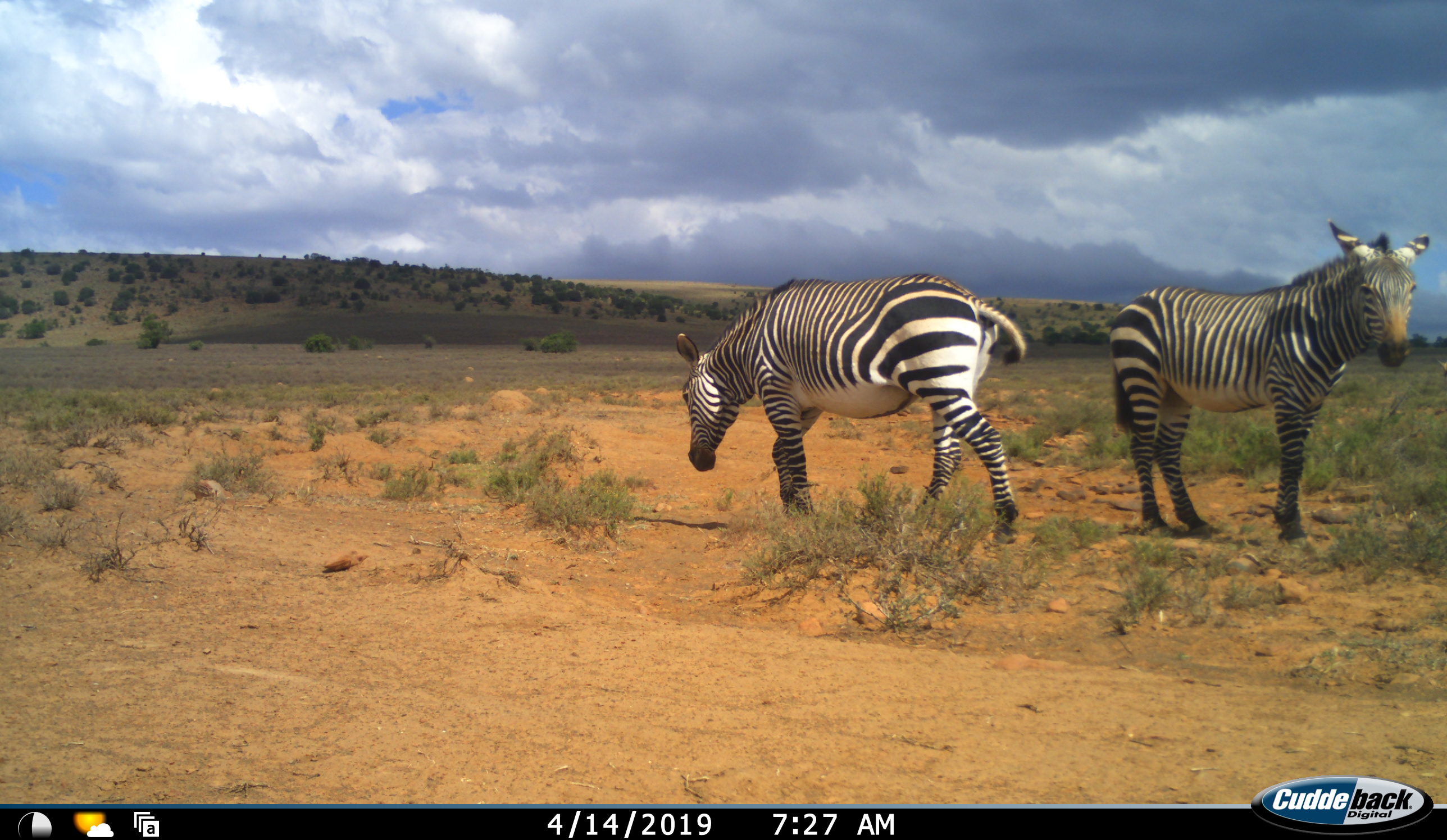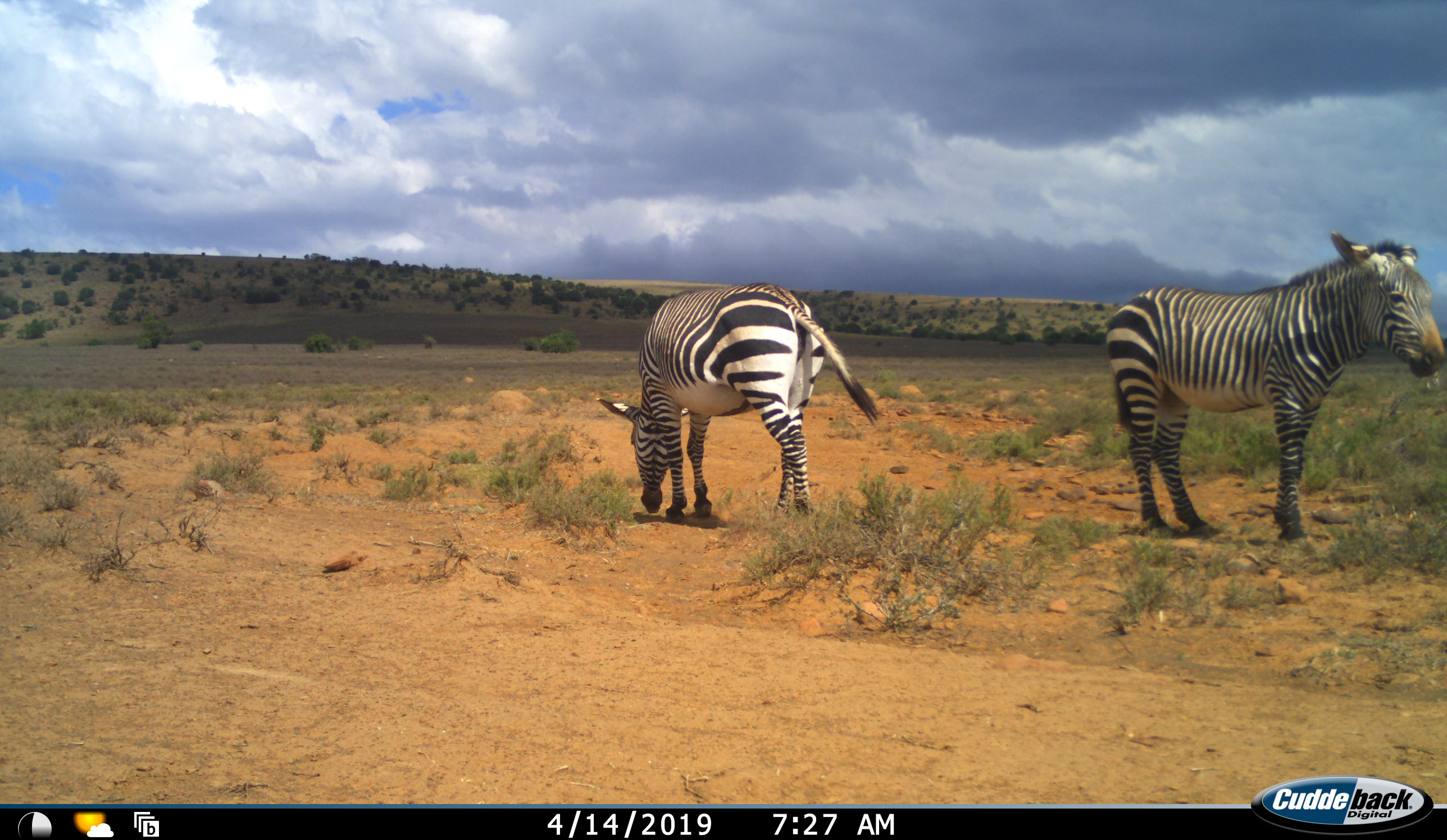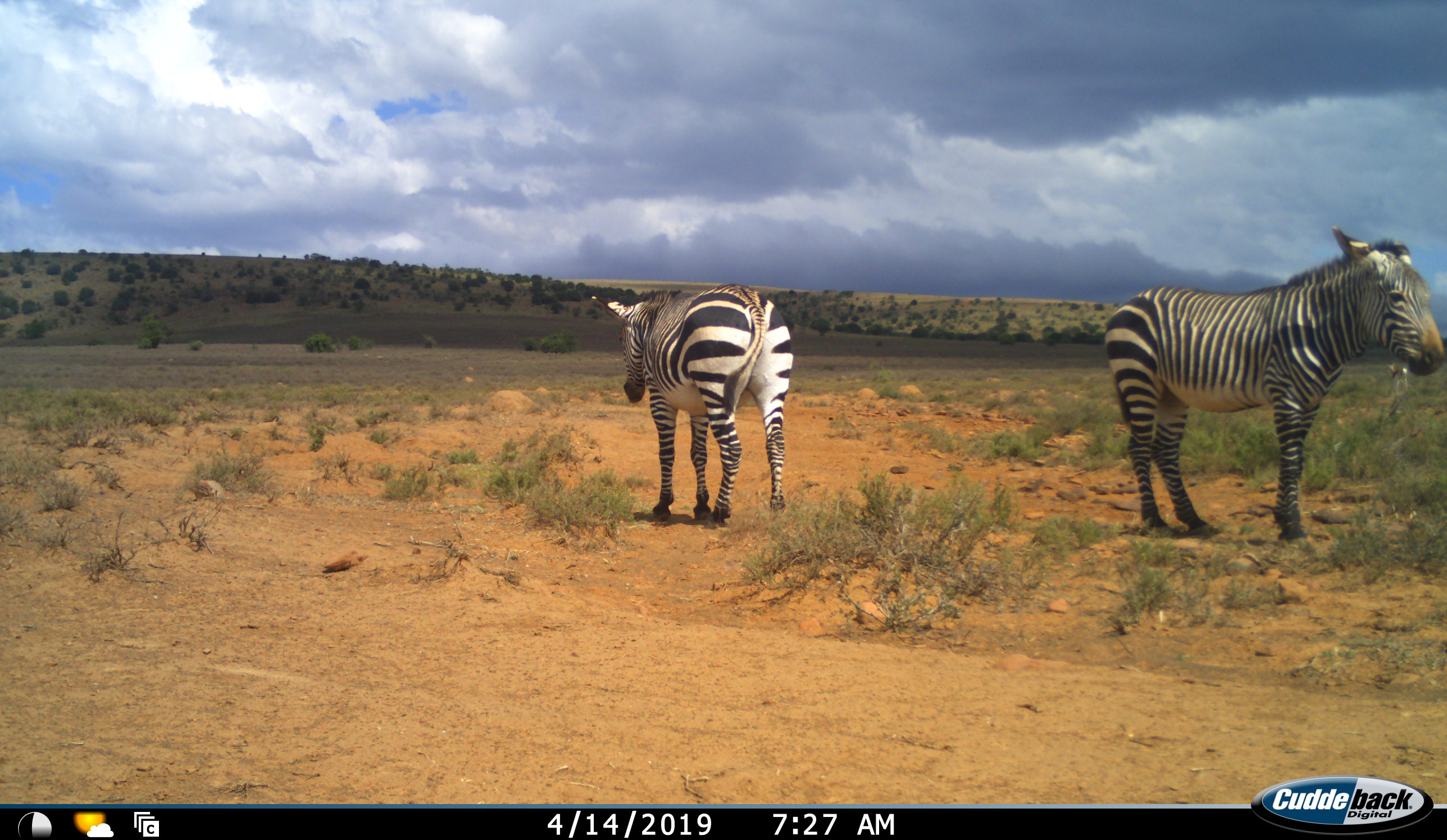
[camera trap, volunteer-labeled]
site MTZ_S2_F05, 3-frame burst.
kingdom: Animalia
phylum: Chordata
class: Mammalia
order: Perissodactyla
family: Equidae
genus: Equus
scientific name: Equus zebra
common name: mountain zebra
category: zebramountain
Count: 2.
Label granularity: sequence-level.